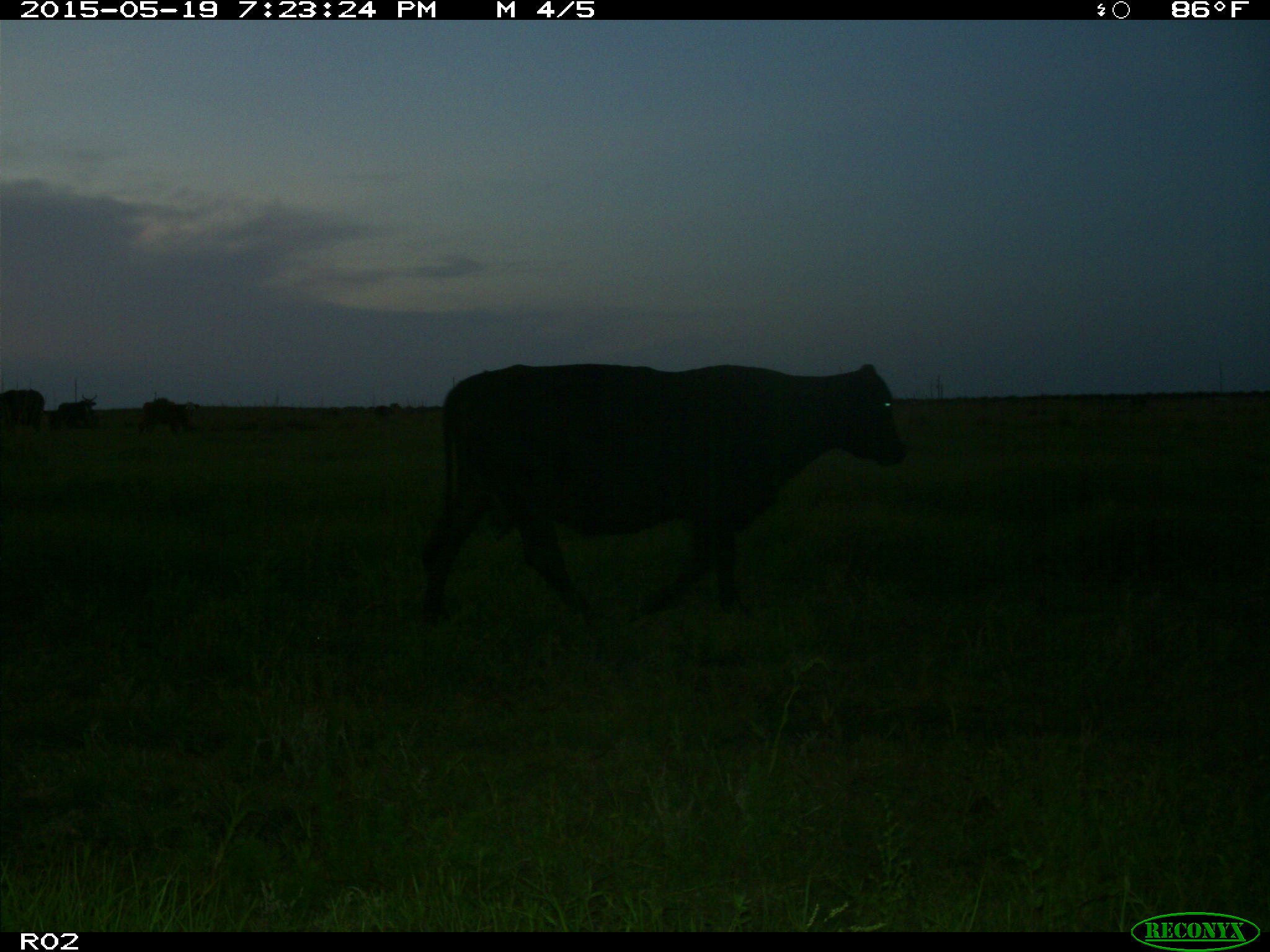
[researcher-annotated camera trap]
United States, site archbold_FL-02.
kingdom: Animalia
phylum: Chordata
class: Mammalia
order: Artiodactyla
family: Bovidae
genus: Bos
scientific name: Bos taurus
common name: domestic cow